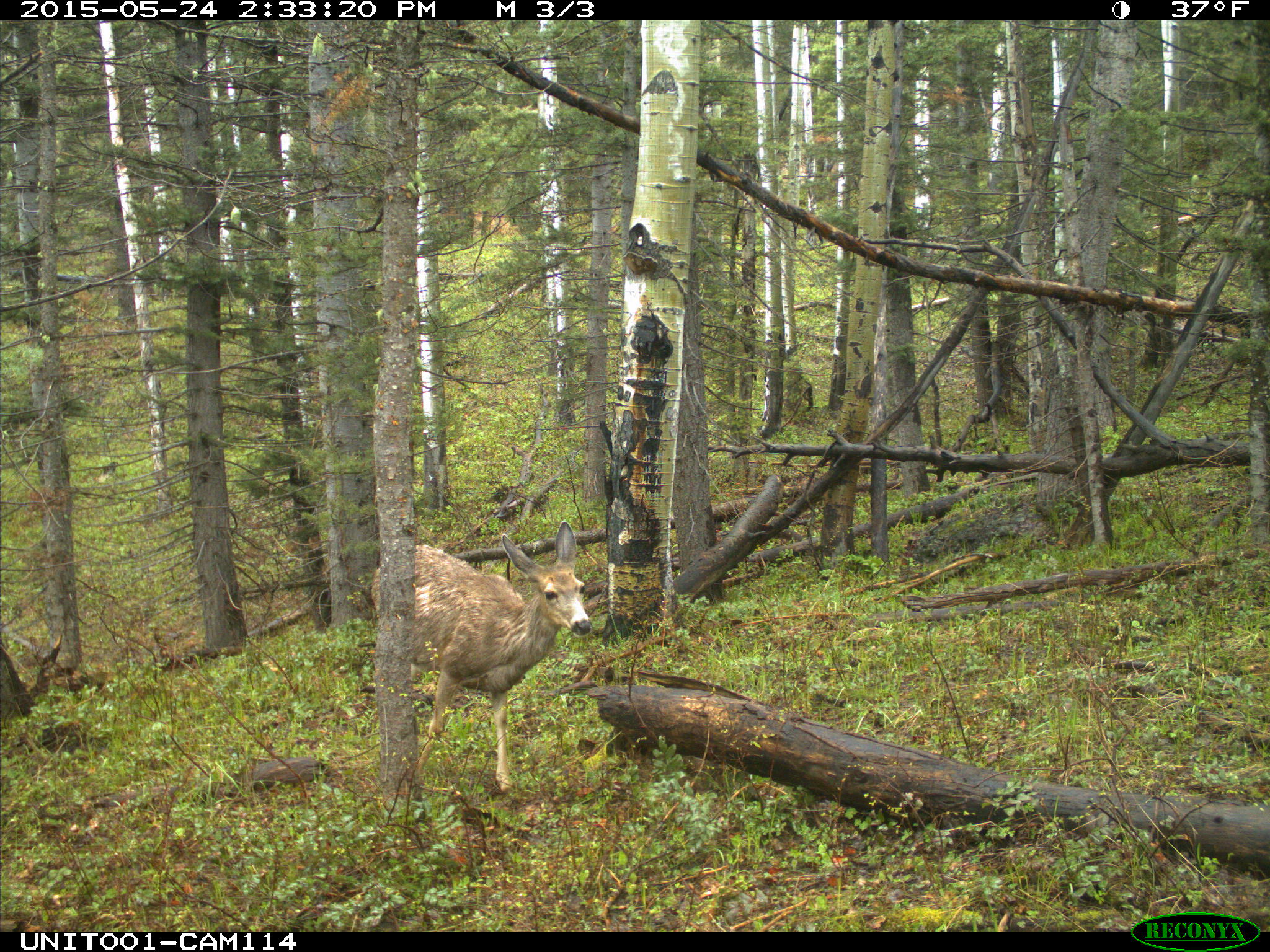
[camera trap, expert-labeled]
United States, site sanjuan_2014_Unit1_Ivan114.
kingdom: Animalia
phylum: Chordata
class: Mammalia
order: Artiodactyla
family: Cervidae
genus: Odocoileus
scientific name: Odocoileus hemionus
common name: mule deer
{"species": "Odocoileus hemionus (mule deer)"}